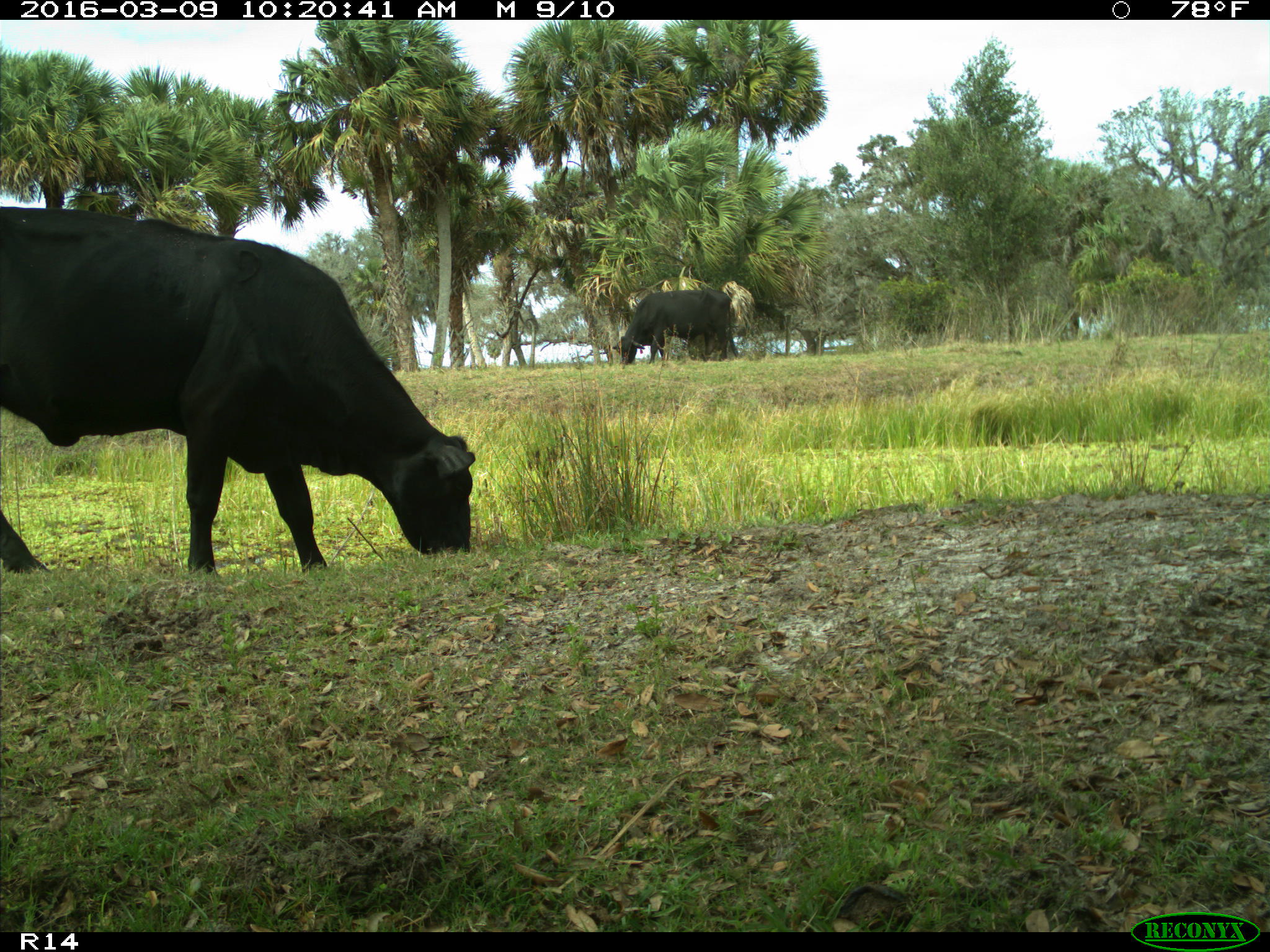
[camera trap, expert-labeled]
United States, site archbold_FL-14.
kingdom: Animalia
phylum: Chordata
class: Mammalia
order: Artiodactyla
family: Bovidae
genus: Bos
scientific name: Bos taurus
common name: domestic cow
Bos taurus (domestic cow).